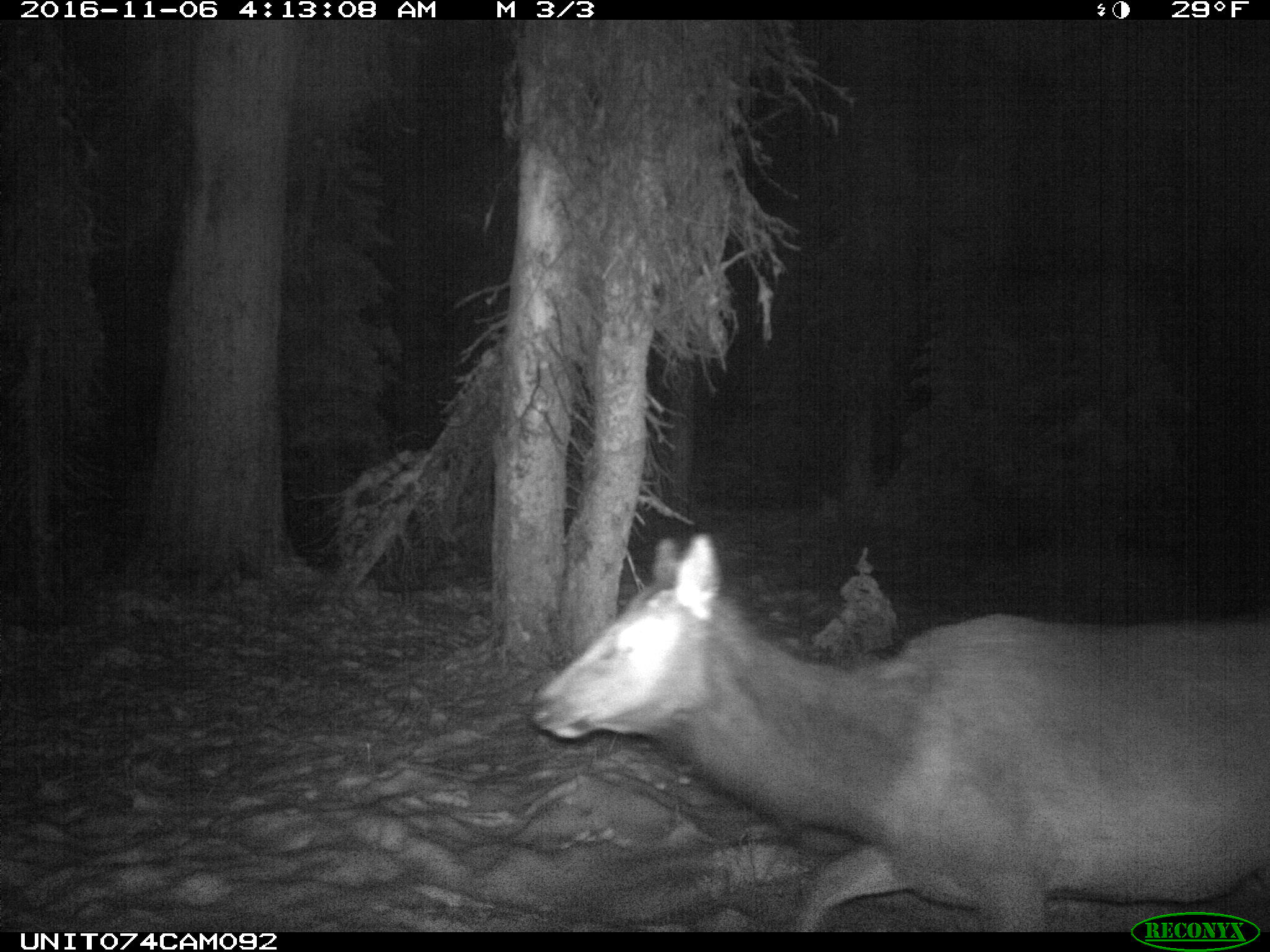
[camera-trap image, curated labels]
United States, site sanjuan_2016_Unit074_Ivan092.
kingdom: Animalia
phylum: Chordata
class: Mammalia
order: Artiodactyla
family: Cervidae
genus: Cervus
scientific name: Cervus elaphus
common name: red deer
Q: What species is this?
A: Cervus elaphus (red deer).